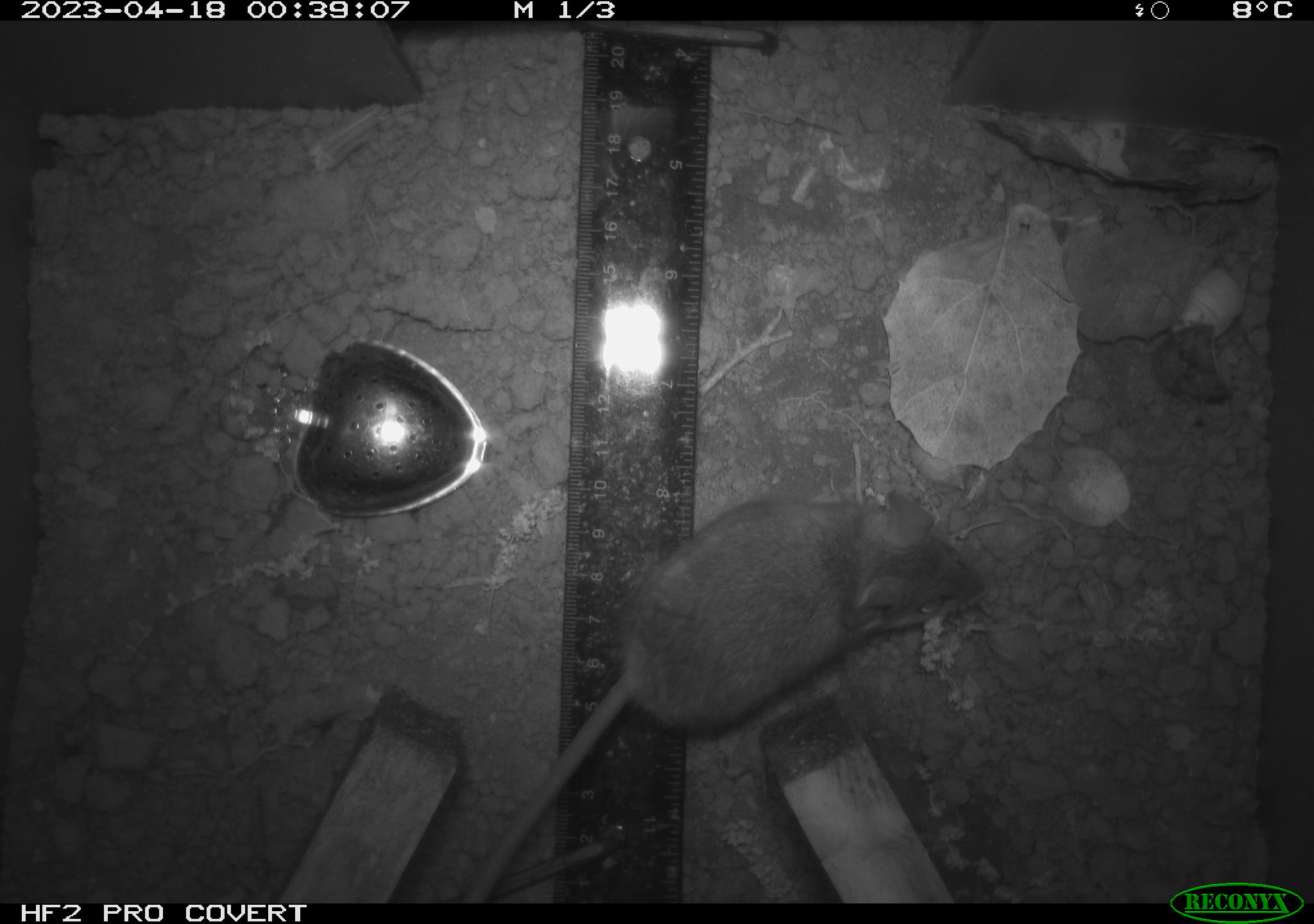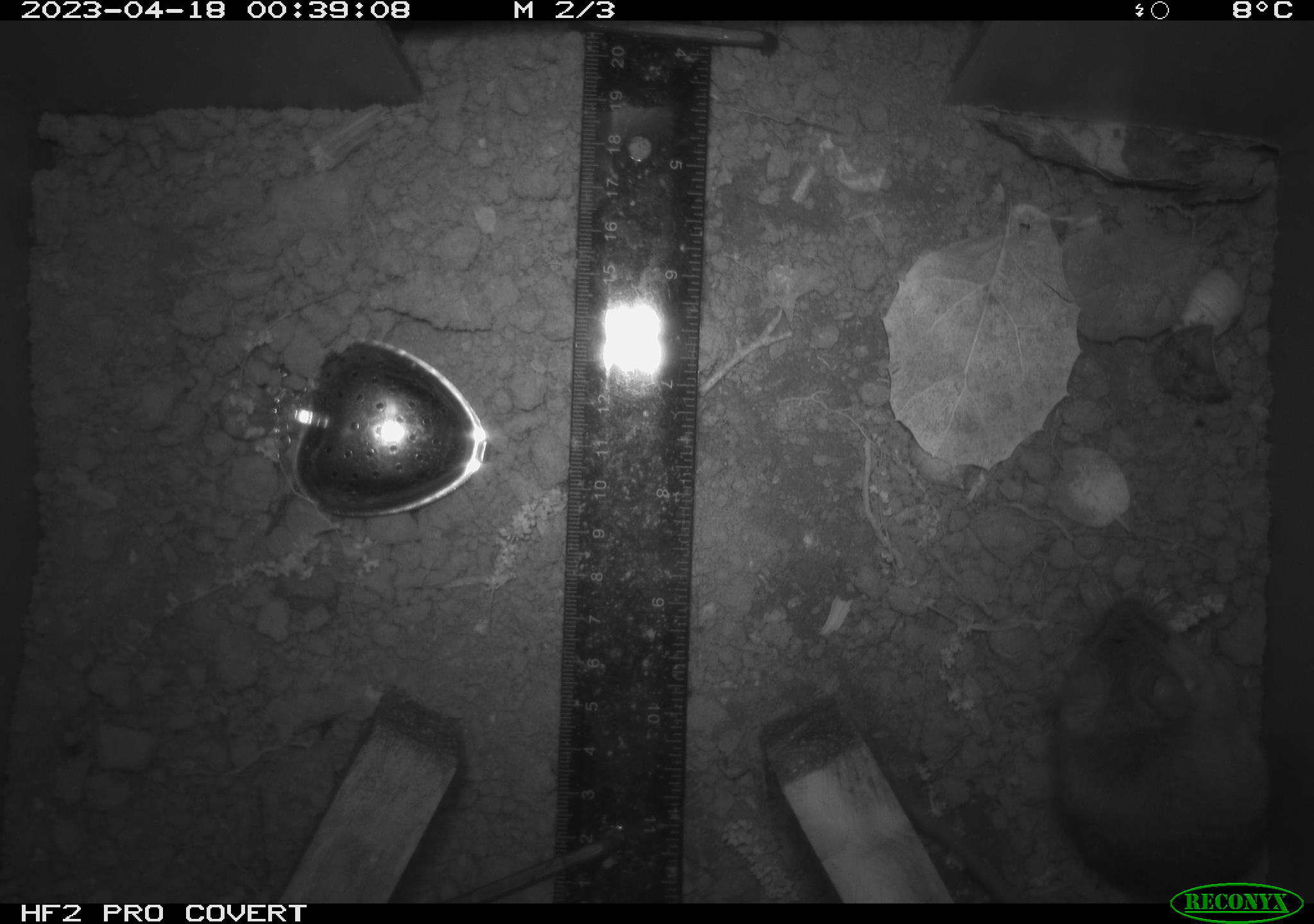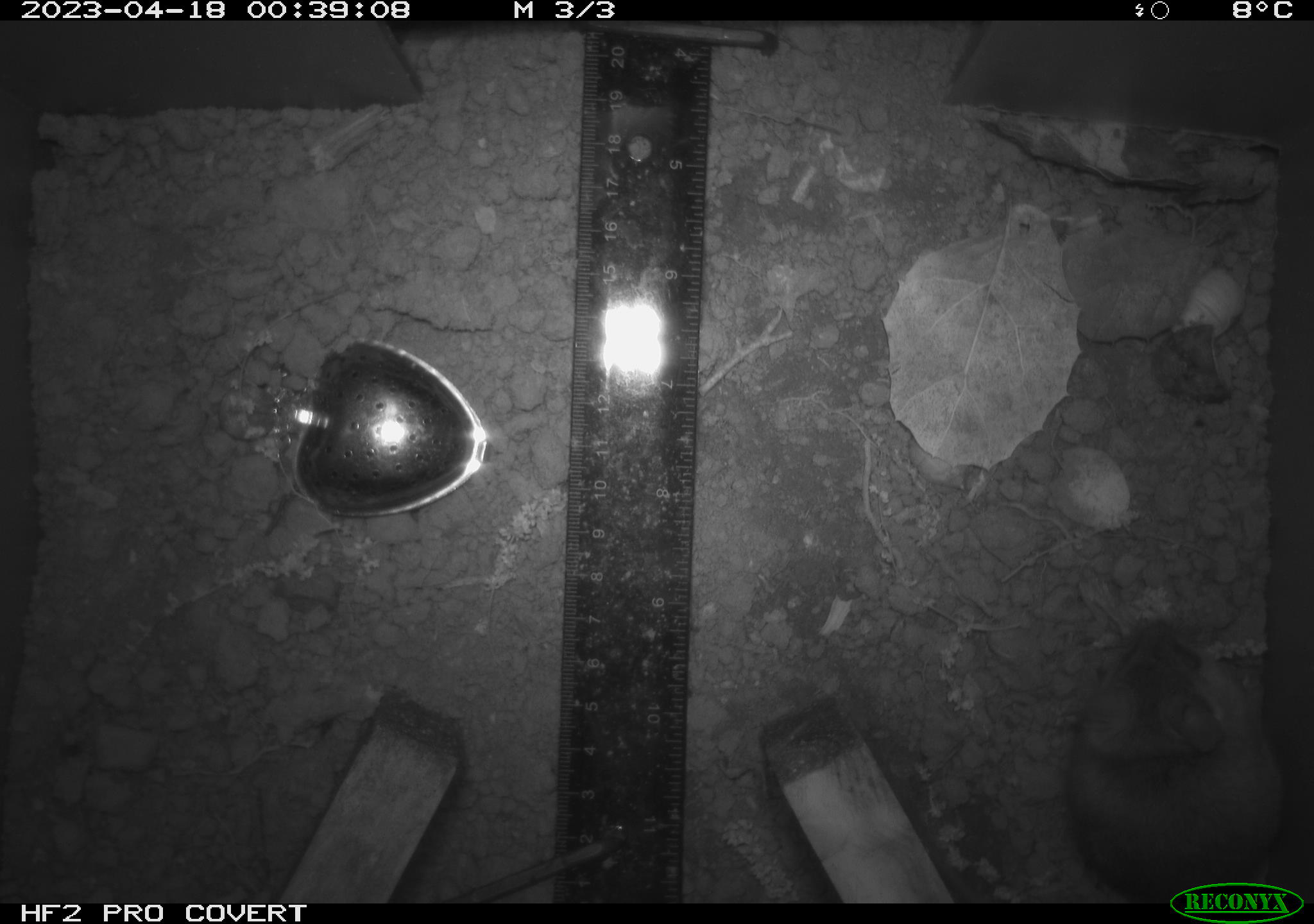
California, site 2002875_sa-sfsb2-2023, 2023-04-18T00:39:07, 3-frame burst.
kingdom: Animalia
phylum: Chordata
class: Mammalia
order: Rodentia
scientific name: Rodentia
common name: mouse species